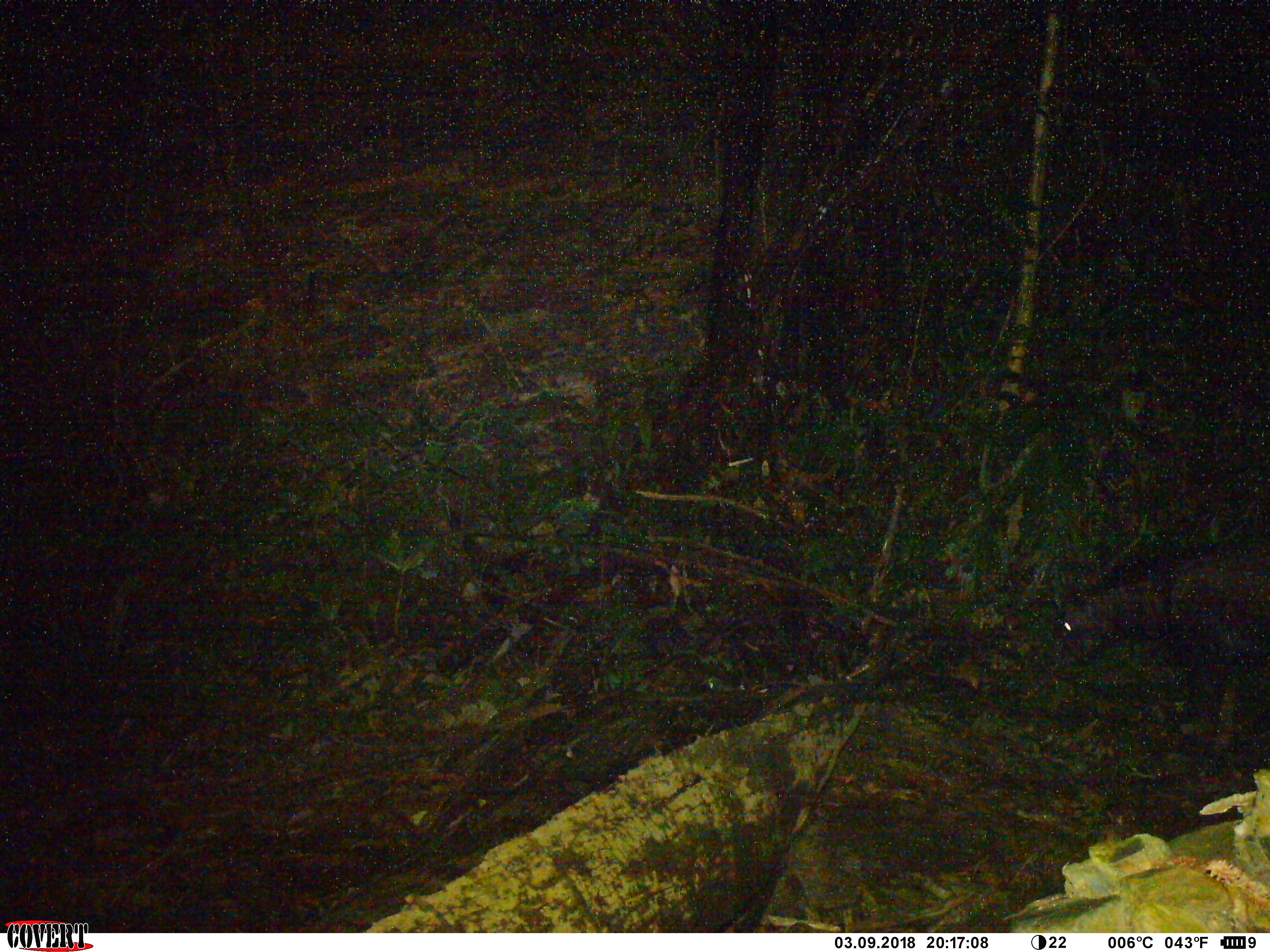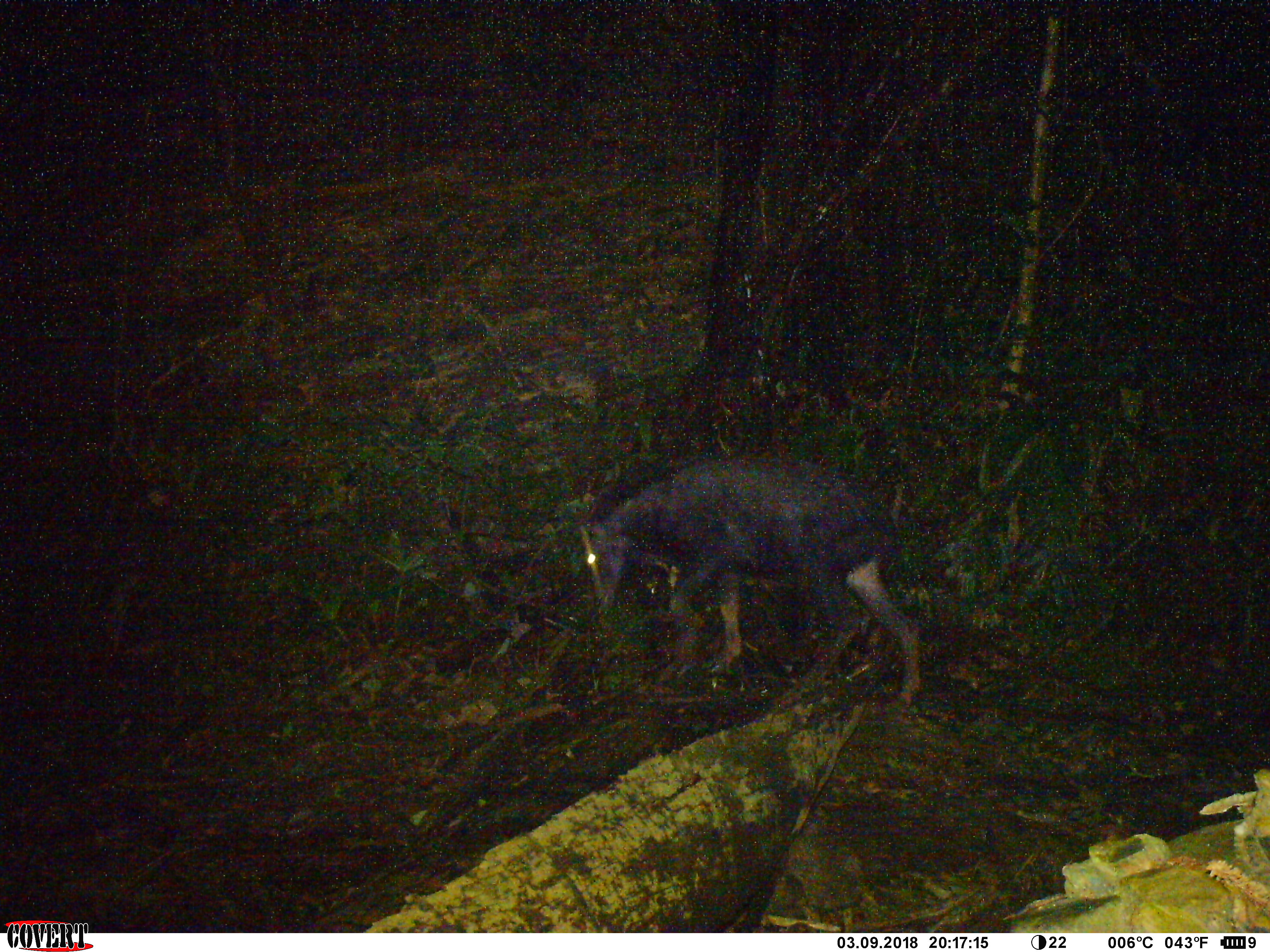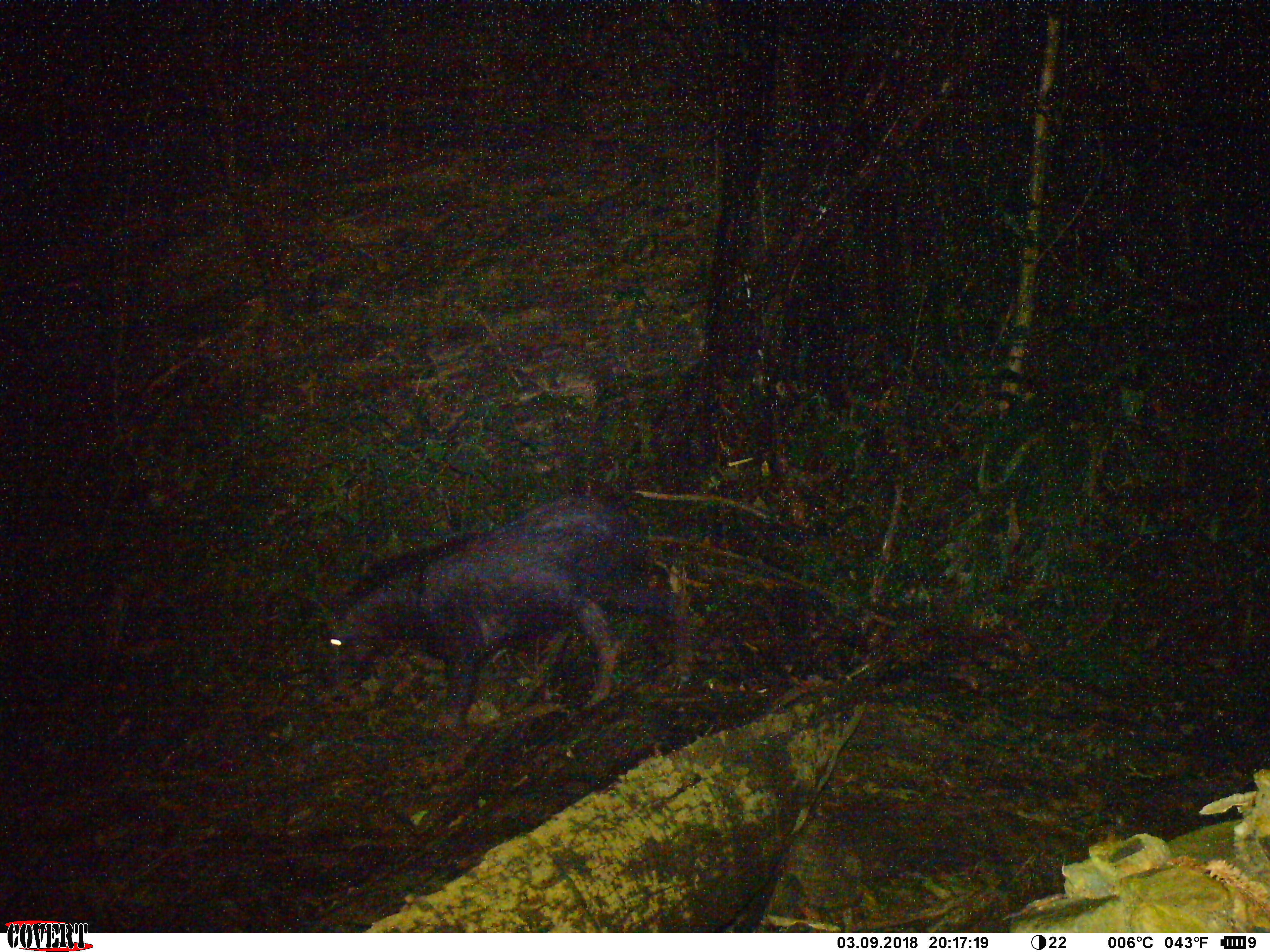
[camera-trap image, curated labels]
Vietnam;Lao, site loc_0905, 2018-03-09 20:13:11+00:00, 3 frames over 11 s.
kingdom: Animalia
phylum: Chordata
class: Mammalia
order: Artiodactyla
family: Bovidae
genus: Capricornis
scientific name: Capricornis sumatraensis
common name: chinese serow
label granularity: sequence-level